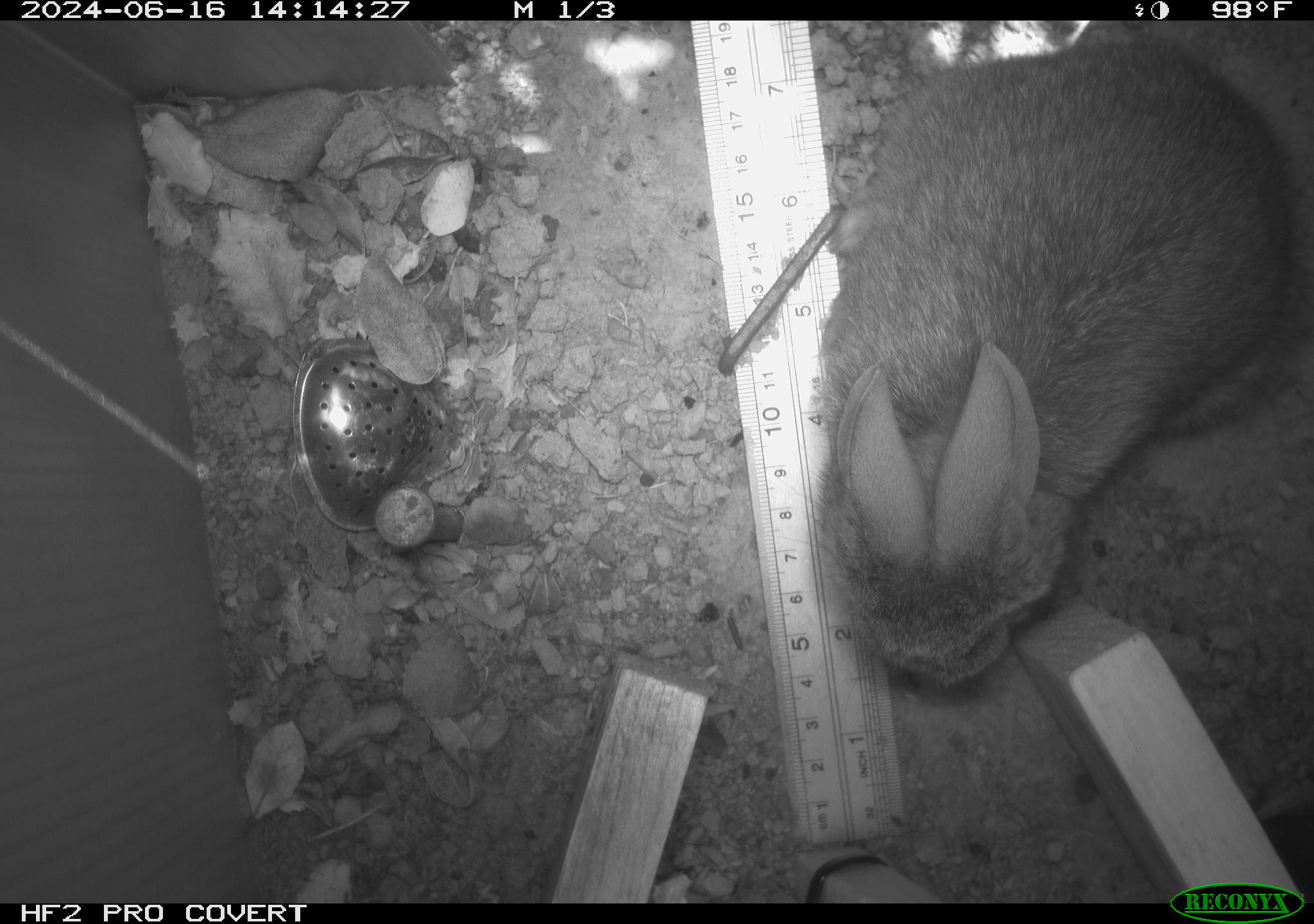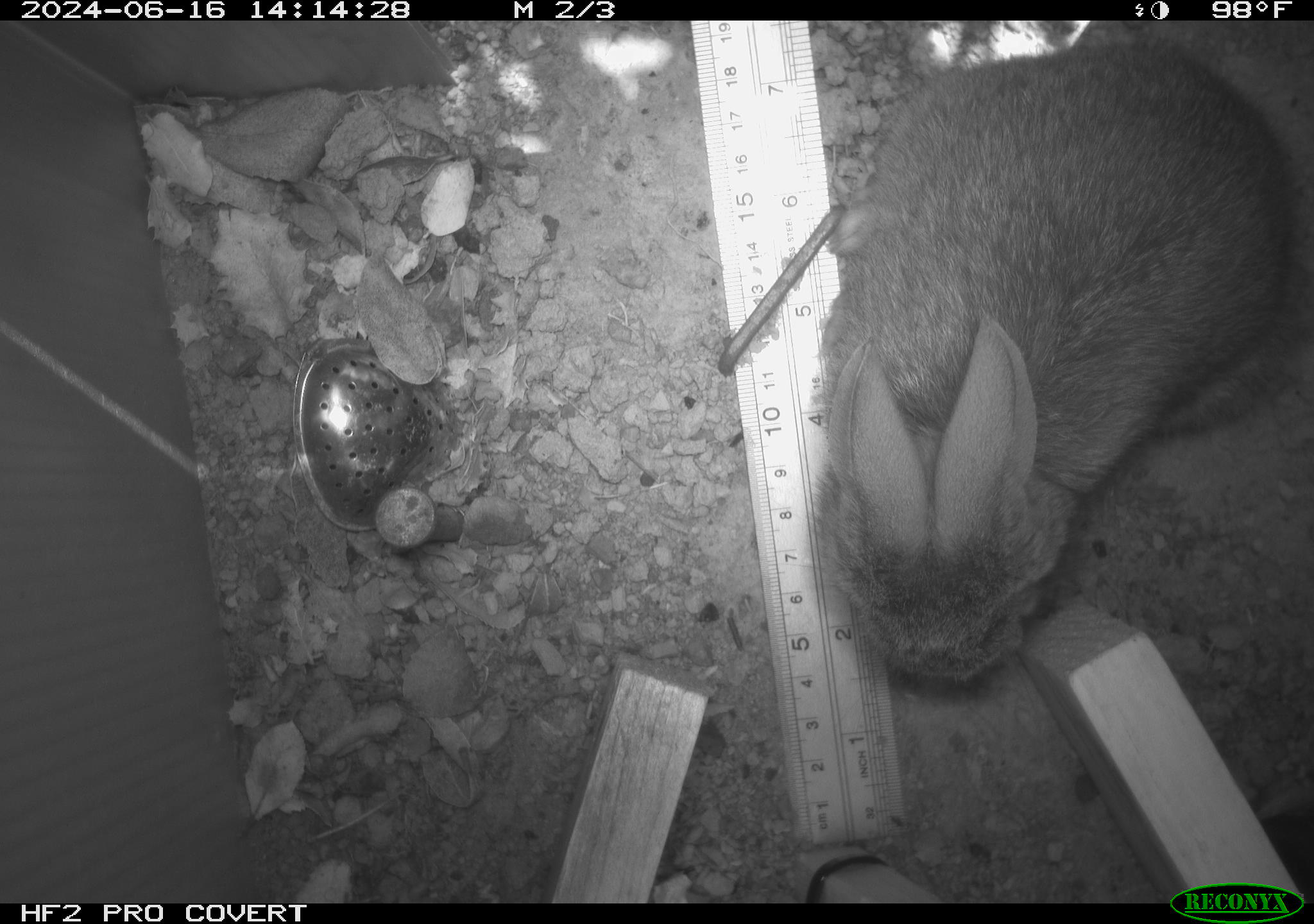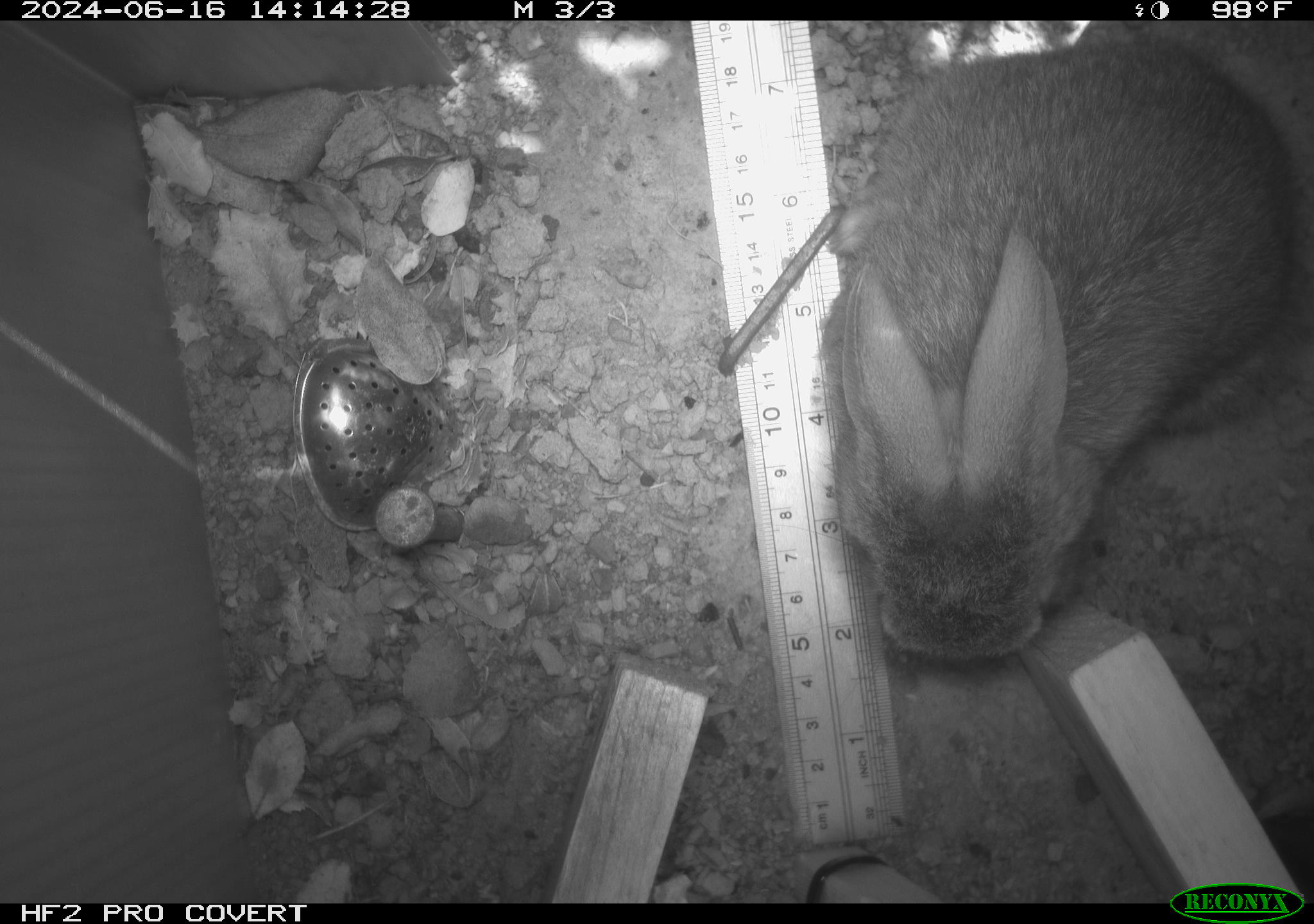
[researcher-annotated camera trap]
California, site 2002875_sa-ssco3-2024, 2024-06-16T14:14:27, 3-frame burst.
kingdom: Animalia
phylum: Chordata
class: Mammalia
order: Lagomorpha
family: Leporidae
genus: Sylvilagus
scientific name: Sylvilagus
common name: cottontail rabbits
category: sylvilagus species